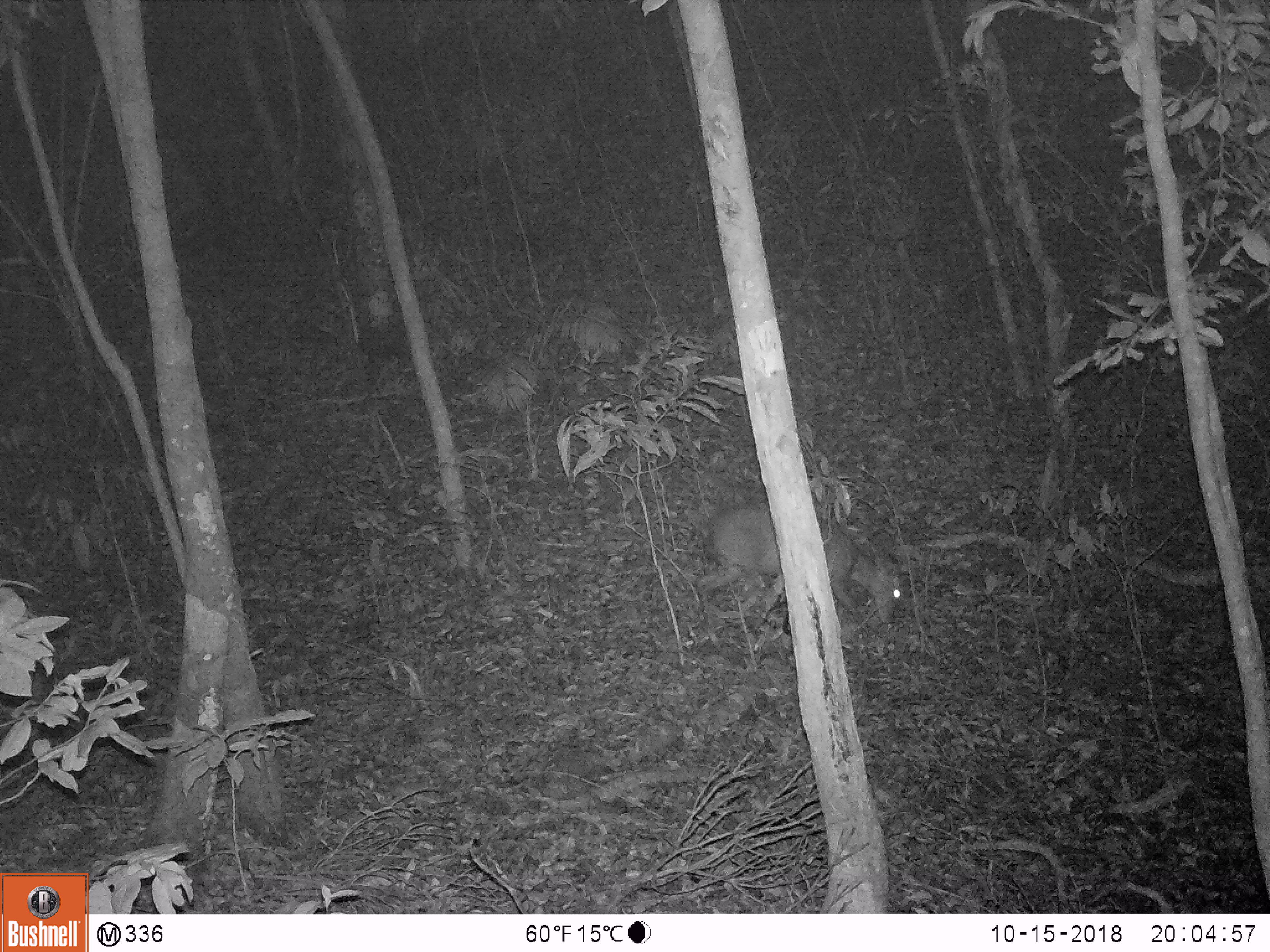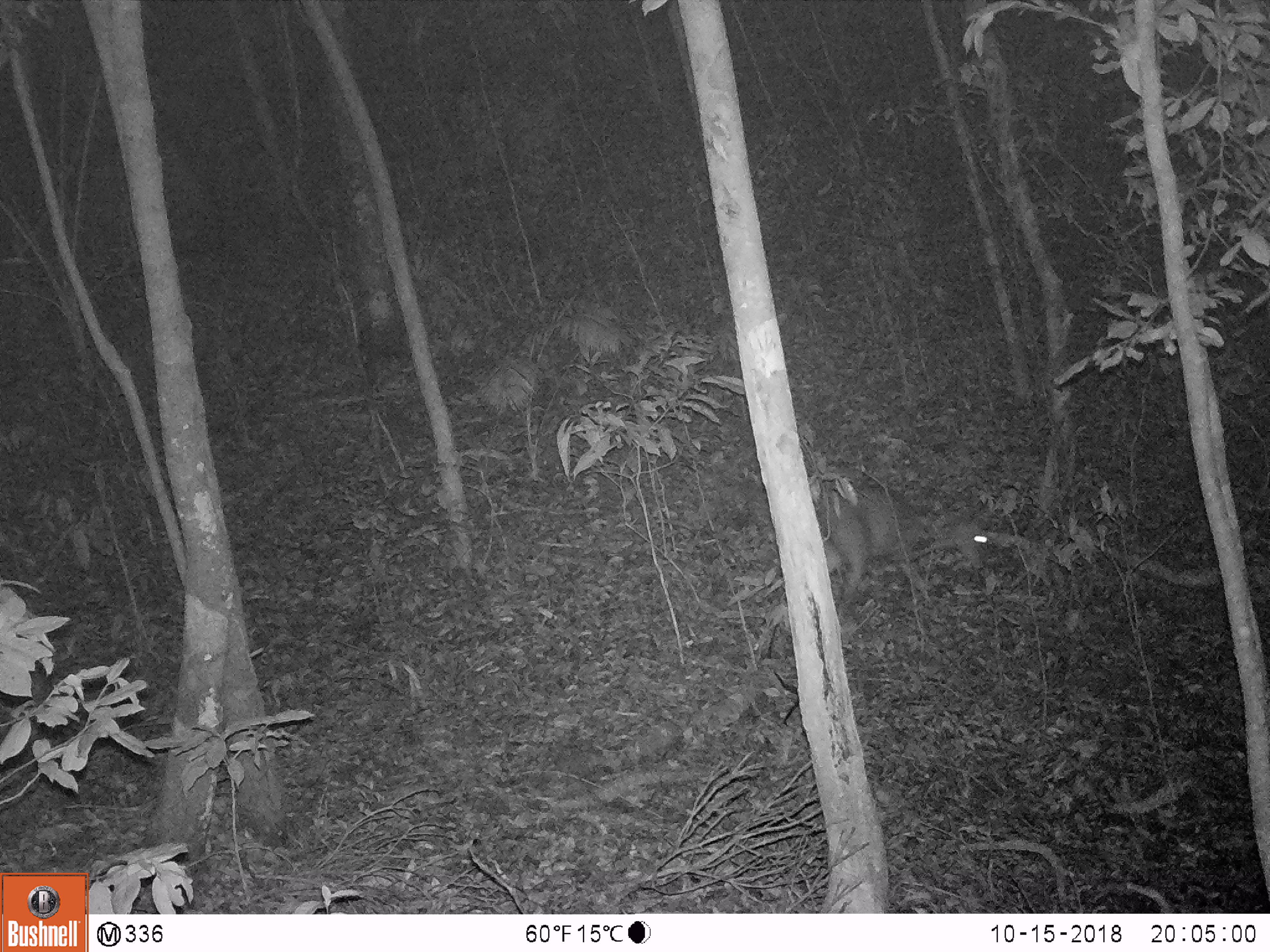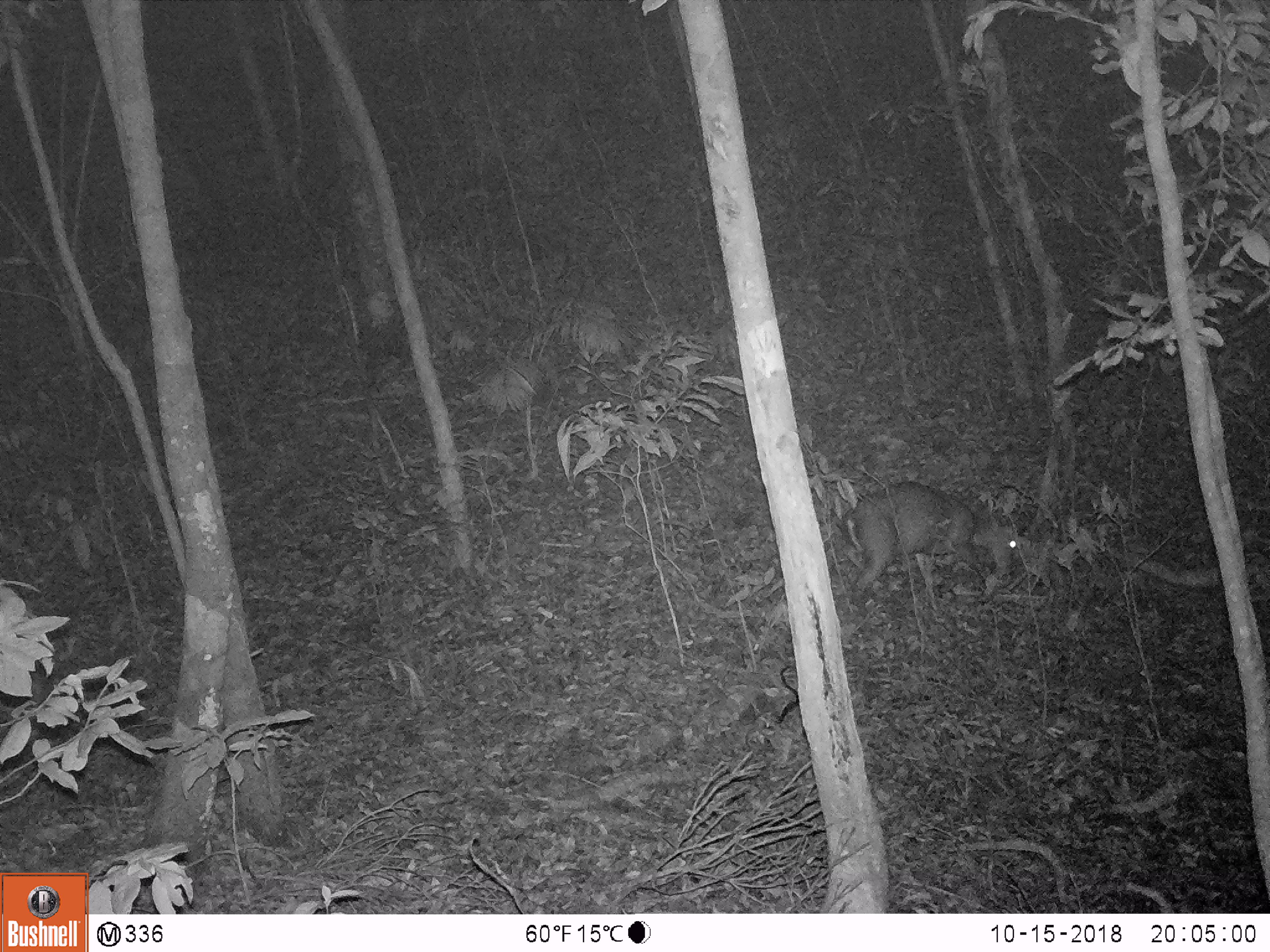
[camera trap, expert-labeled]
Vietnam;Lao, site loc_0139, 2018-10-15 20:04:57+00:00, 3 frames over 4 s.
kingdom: Animalia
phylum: Chordata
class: Mammalia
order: Artiodactyla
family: Cervidae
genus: Muntiacus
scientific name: Muntiacus rooseveltorum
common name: roosevelt's muntjac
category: roosevelts muntjac group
Roosevelts muntjac group (roosevelt's muntjac) (Muntiacus rooseveltorum). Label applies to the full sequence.